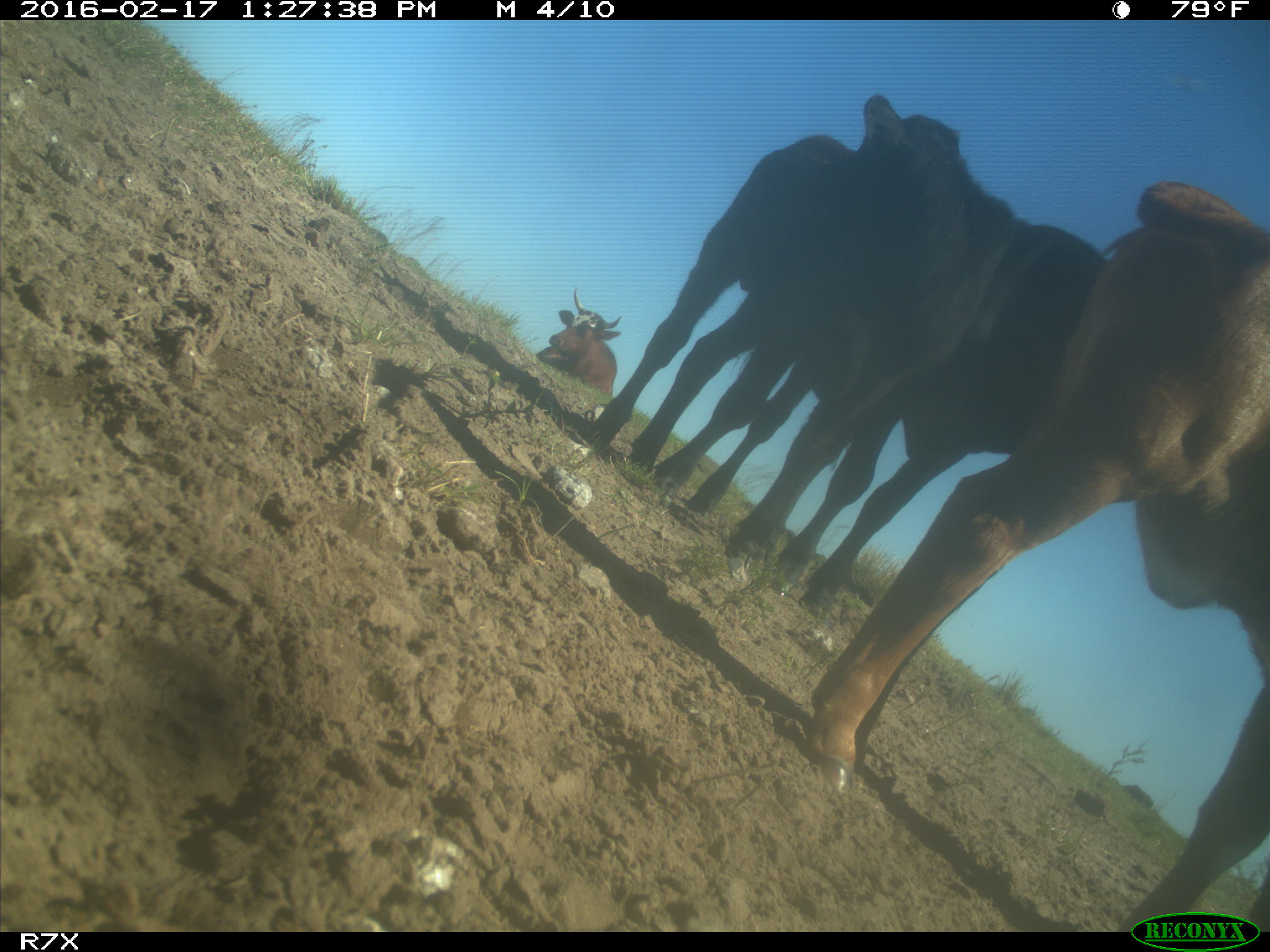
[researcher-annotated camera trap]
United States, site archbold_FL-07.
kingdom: Animalia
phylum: Chordata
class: Mammalia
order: Artiodactyla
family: Bovidae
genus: Bos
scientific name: Bos taurus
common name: domestic cow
Bos taurus (domestic cow).